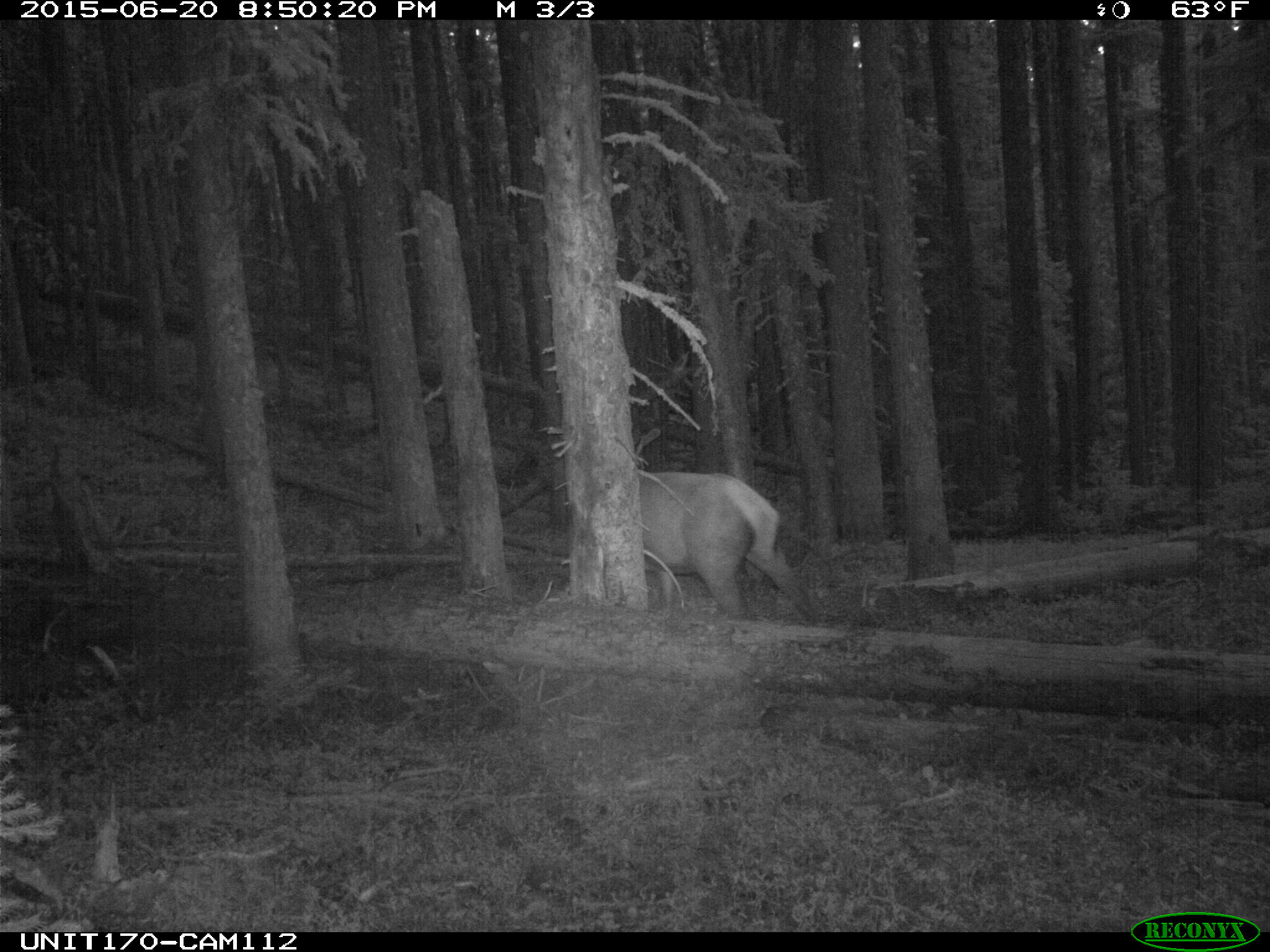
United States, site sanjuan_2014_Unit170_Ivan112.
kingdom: Animalia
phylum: Chordata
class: Mammalia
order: Artiodactyla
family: Cervidae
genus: Cervus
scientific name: Cervus elaphus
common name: red deer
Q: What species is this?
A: Cervus elaphus (red deer).